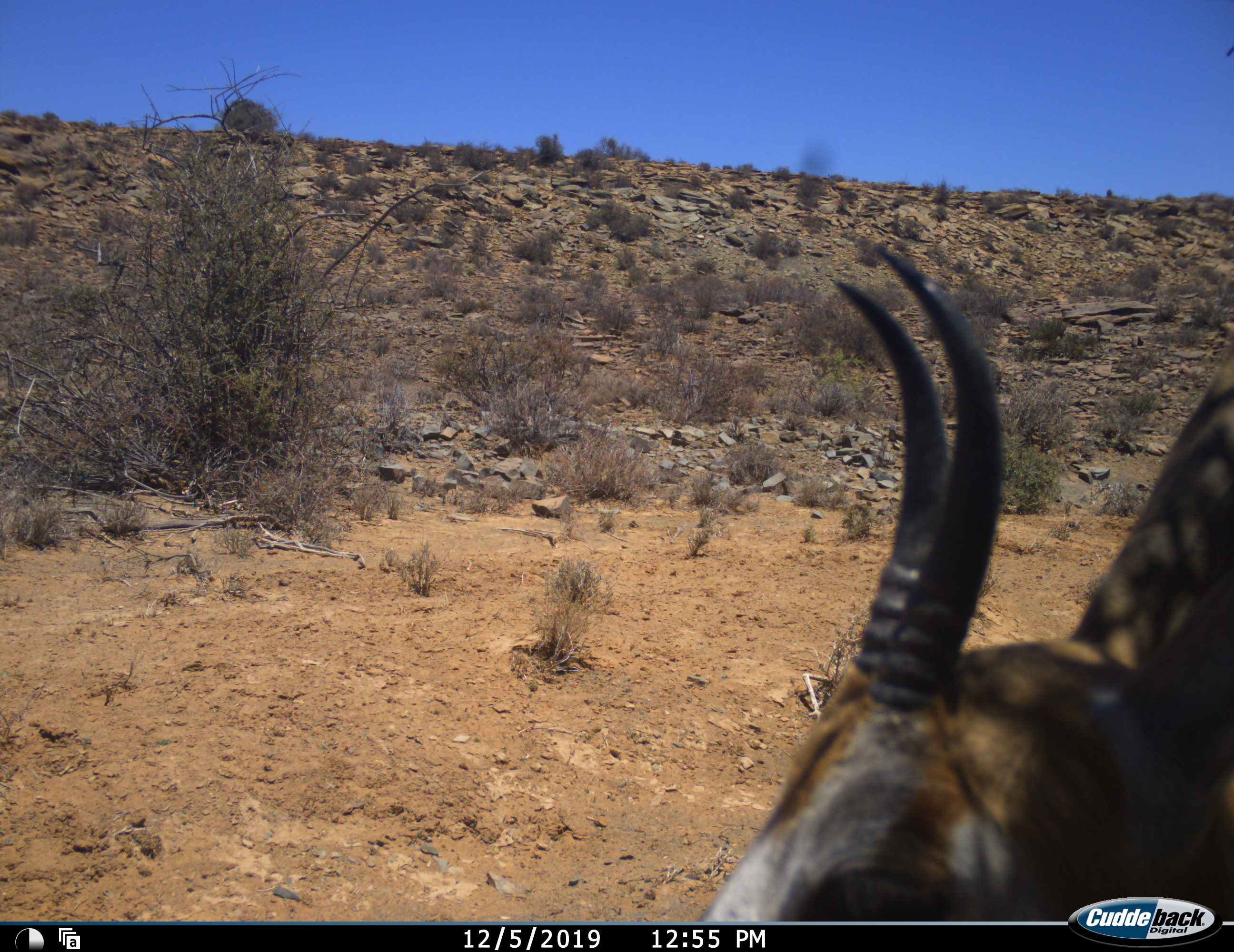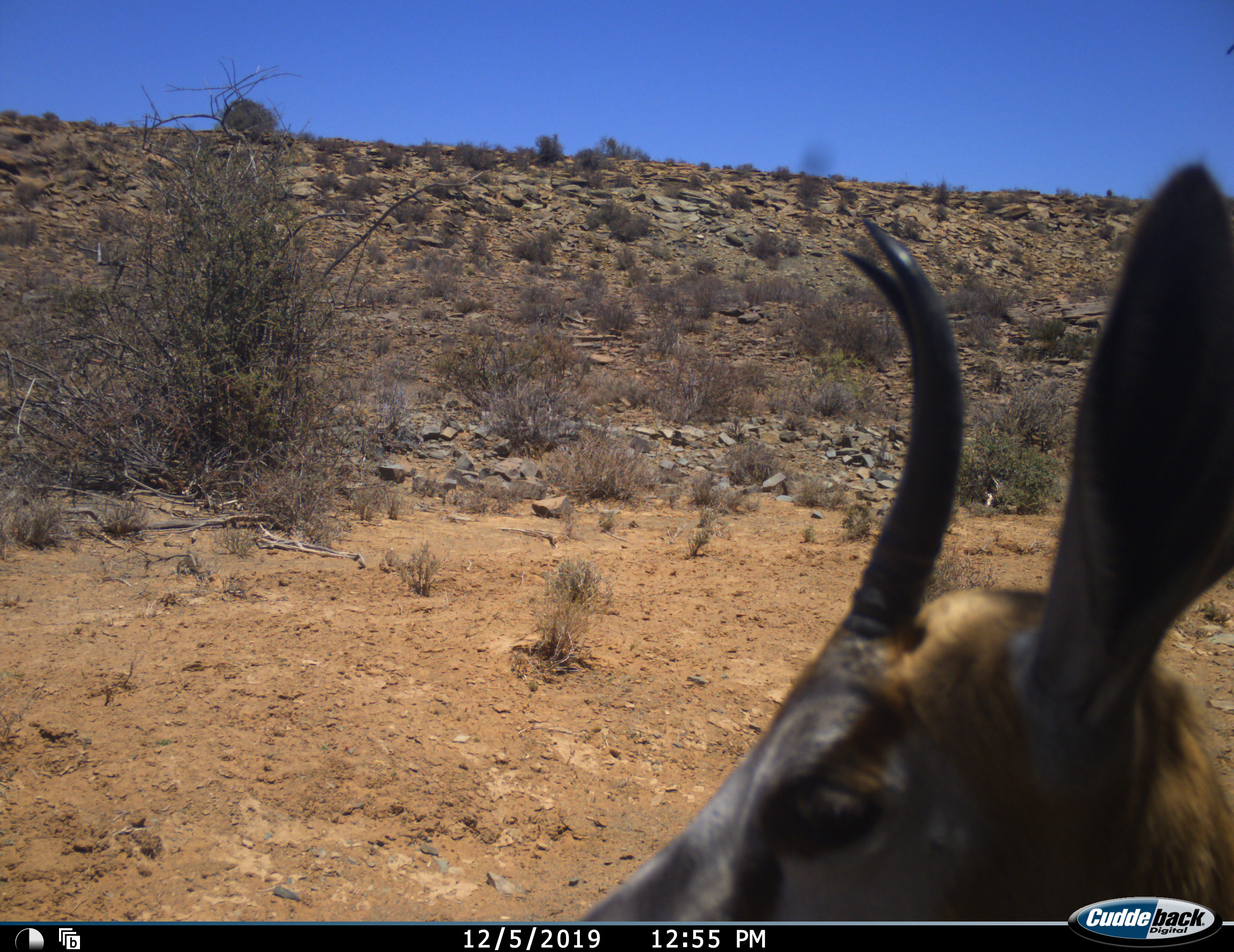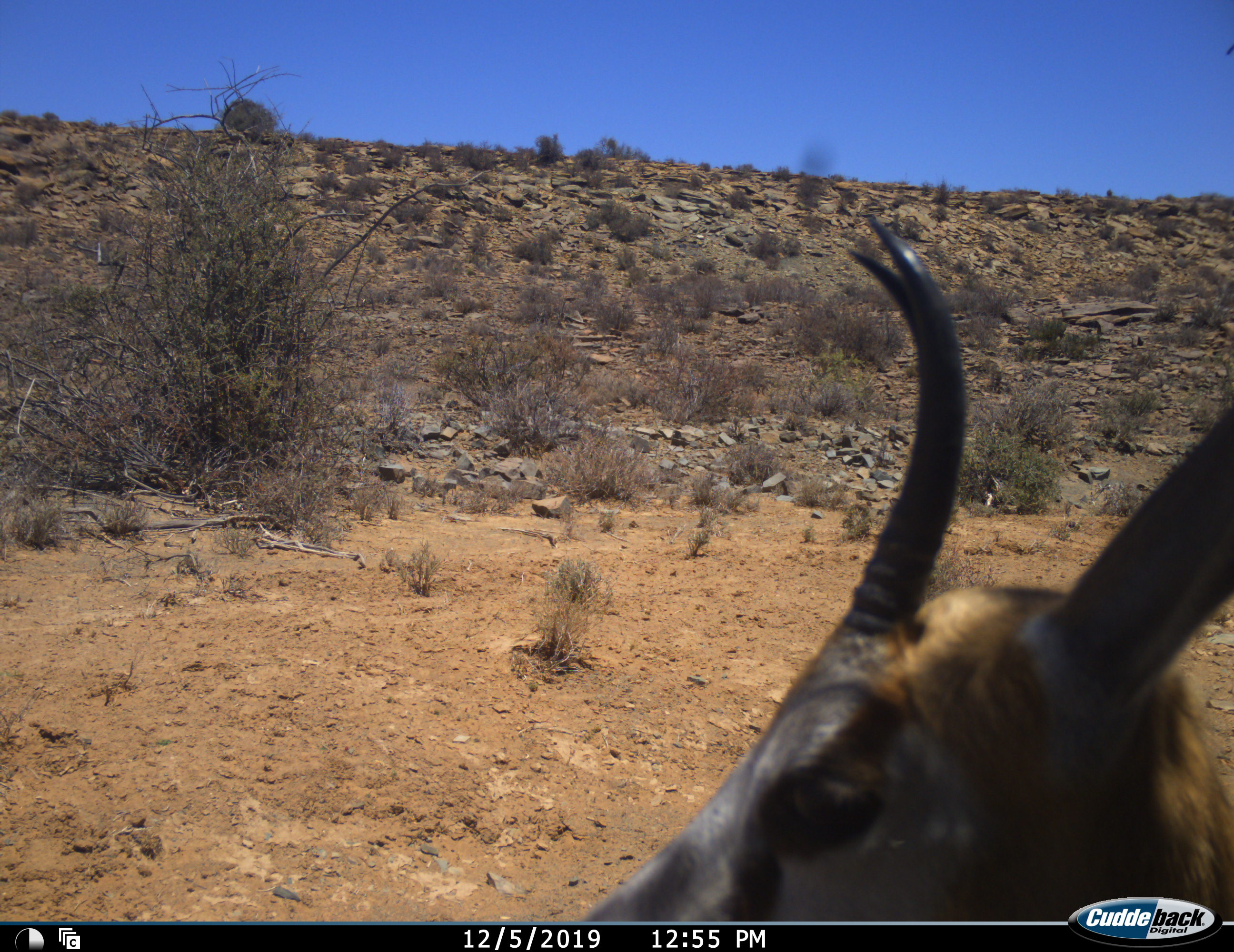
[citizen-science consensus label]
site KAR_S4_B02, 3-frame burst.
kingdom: Animalia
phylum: Chordata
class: Mammalia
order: Artiodactyla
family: Bovidae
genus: Antidorcas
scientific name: Antidorcas marsupialis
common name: springbok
Springbok (Antidorcas marsupialis), count 1. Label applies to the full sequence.